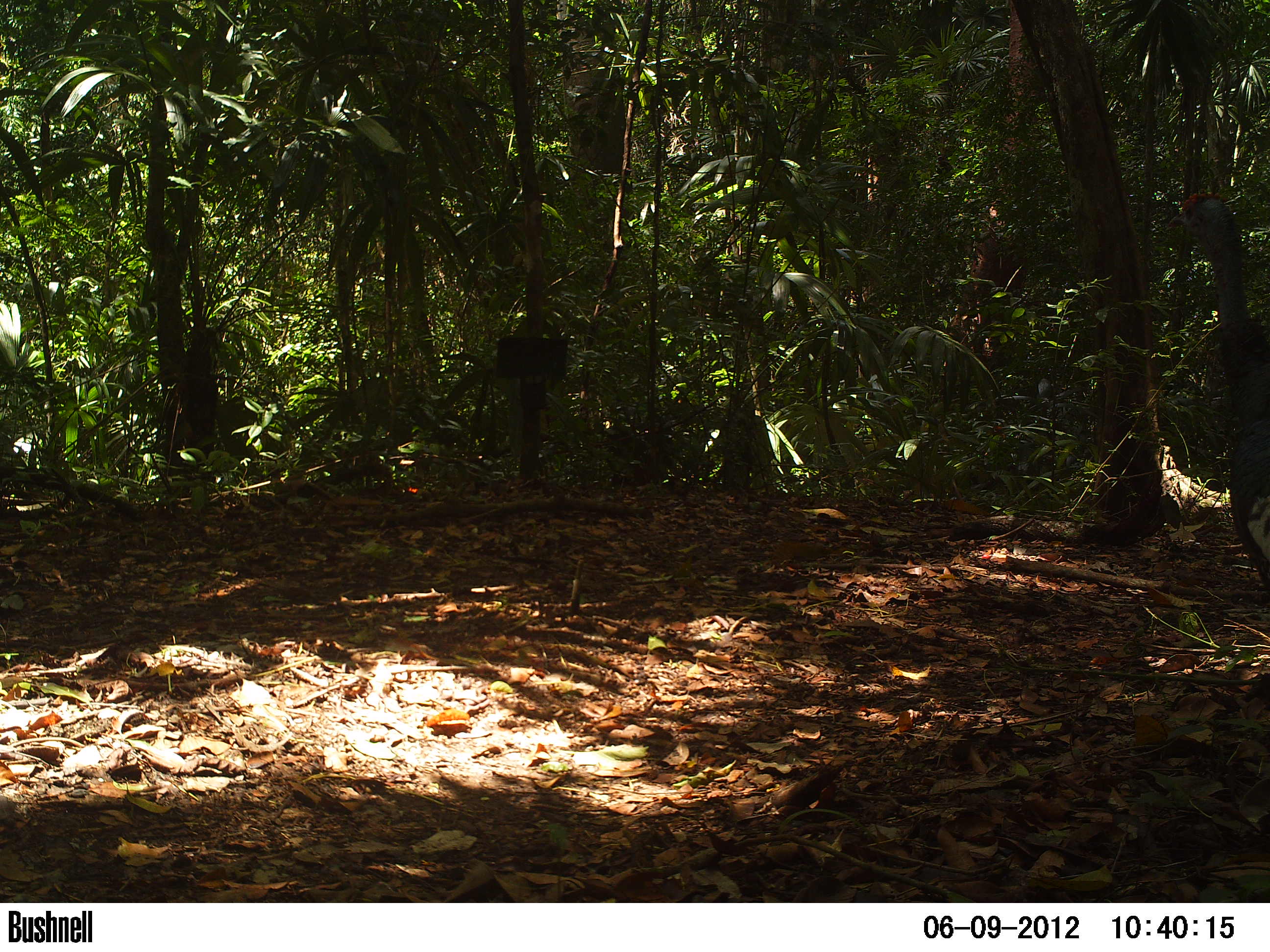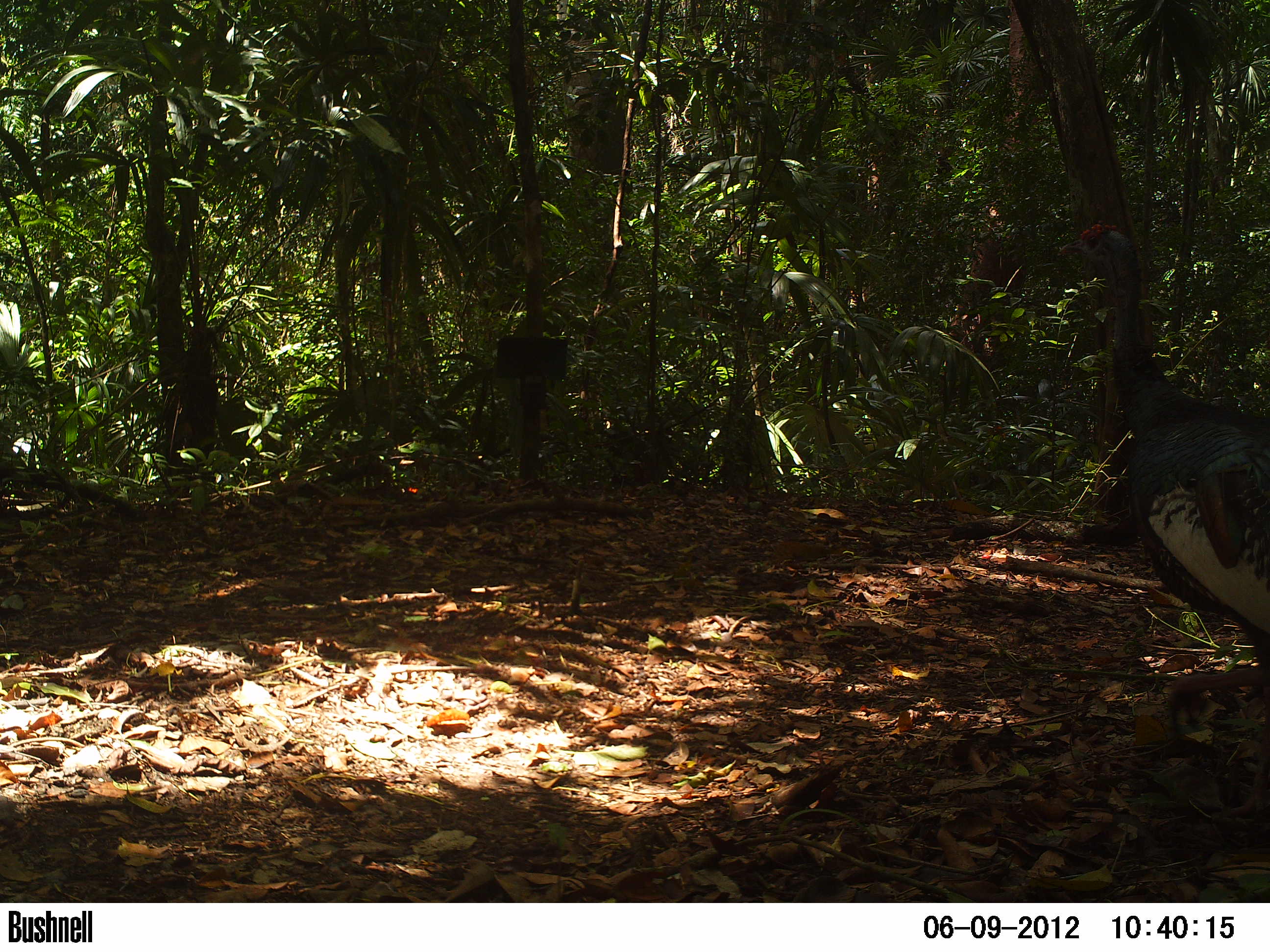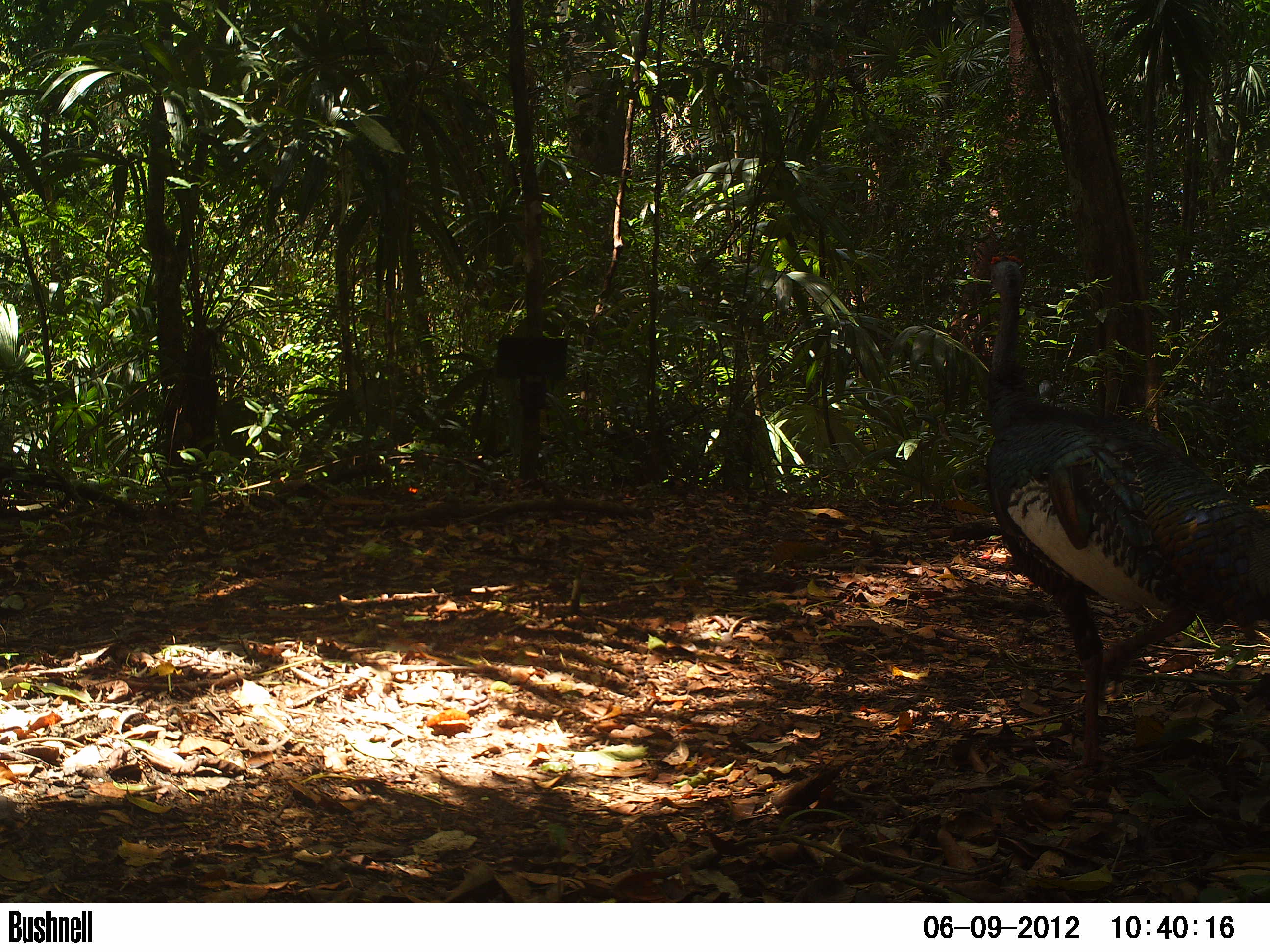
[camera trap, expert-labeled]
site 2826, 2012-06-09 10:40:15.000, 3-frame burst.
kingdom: Animalia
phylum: Chordata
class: Aves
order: Galliformes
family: Phasianidae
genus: Meleagris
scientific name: Meleagris ocellata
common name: ocellated turkey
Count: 1.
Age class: adult.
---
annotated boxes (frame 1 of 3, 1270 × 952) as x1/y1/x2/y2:
meleagris ocellata: 1165/188/1270/603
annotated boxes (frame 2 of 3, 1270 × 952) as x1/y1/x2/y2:
meleagris ocellata: 1057/223/1270/825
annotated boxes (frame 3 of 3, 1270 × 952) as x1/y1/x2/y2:
meleagris ocellata: 979/251/1270/770